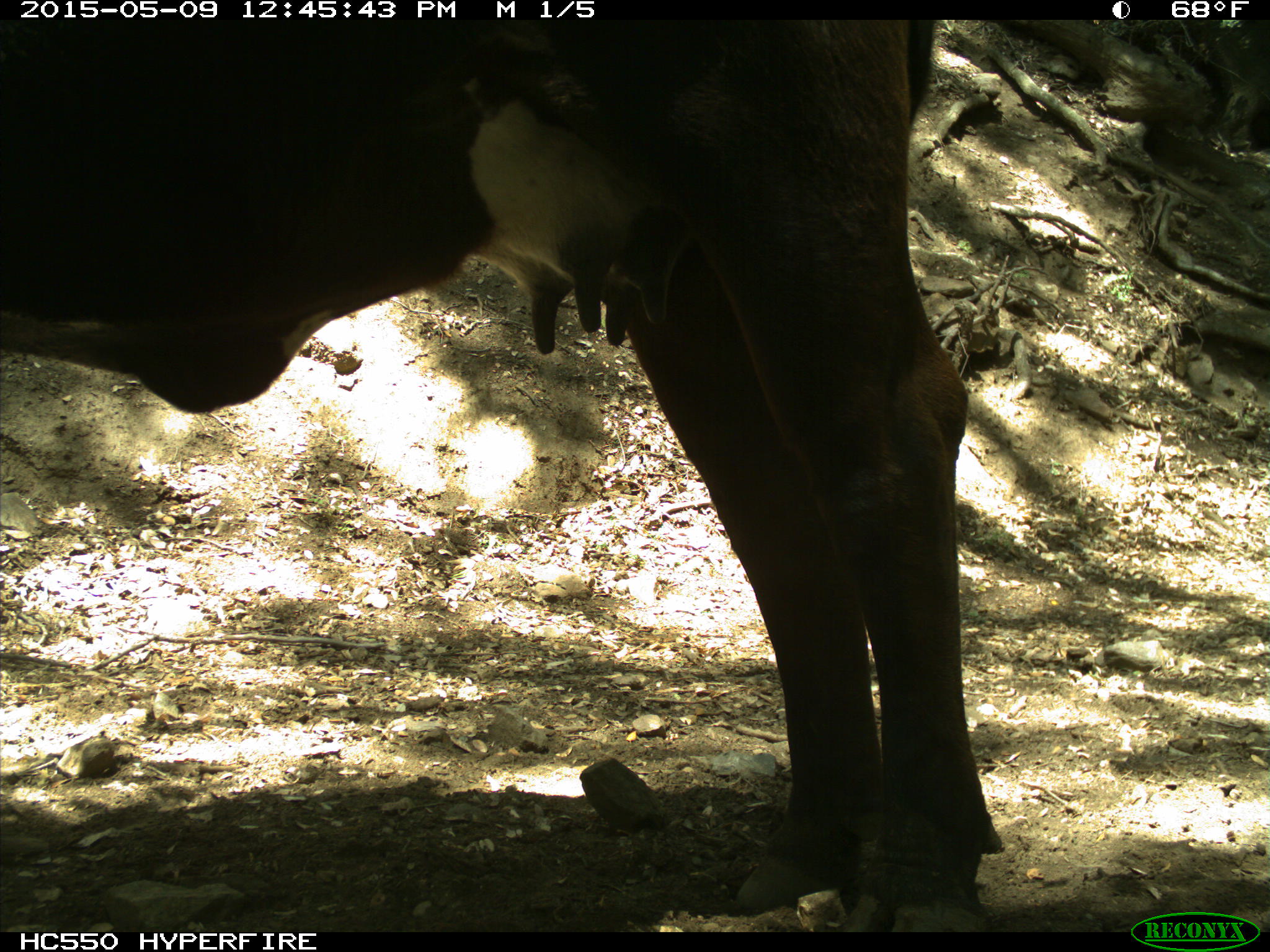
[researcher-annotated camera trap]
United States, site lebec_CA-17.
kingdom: Animalia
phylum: Chordata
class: Mammalia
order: Artiodactyla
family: Bovidae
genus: Bos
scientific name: Bos taurus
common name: domestic cow